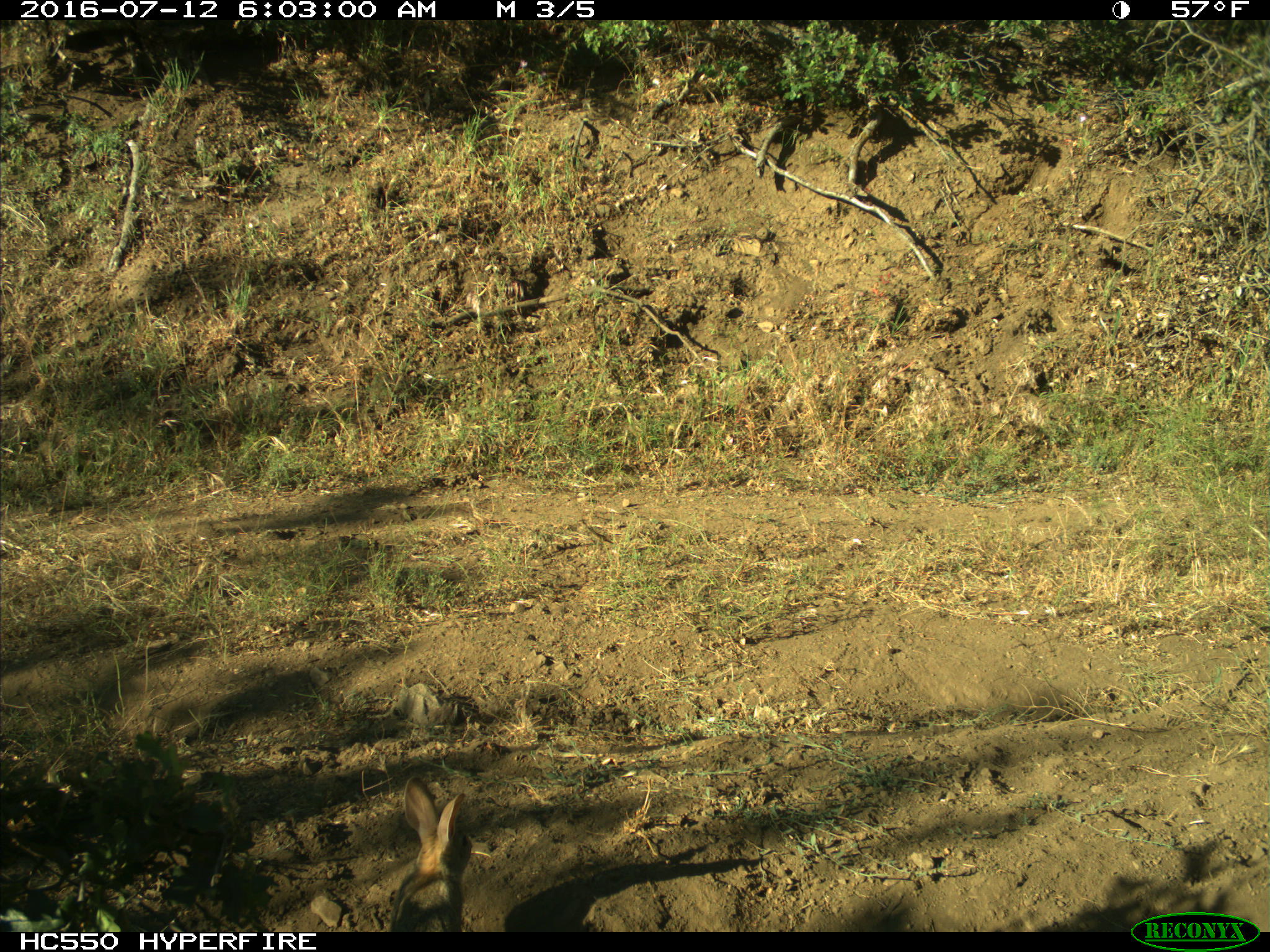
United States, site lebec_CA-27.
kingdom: Animalia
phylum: Chordata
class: Mammalia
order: Lagomorpha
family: Leporidae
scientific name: Leporidae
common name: rabbits and hares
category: unidentified rabbit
Unidentified rabbit (rabbits and hares) (Leporidae).